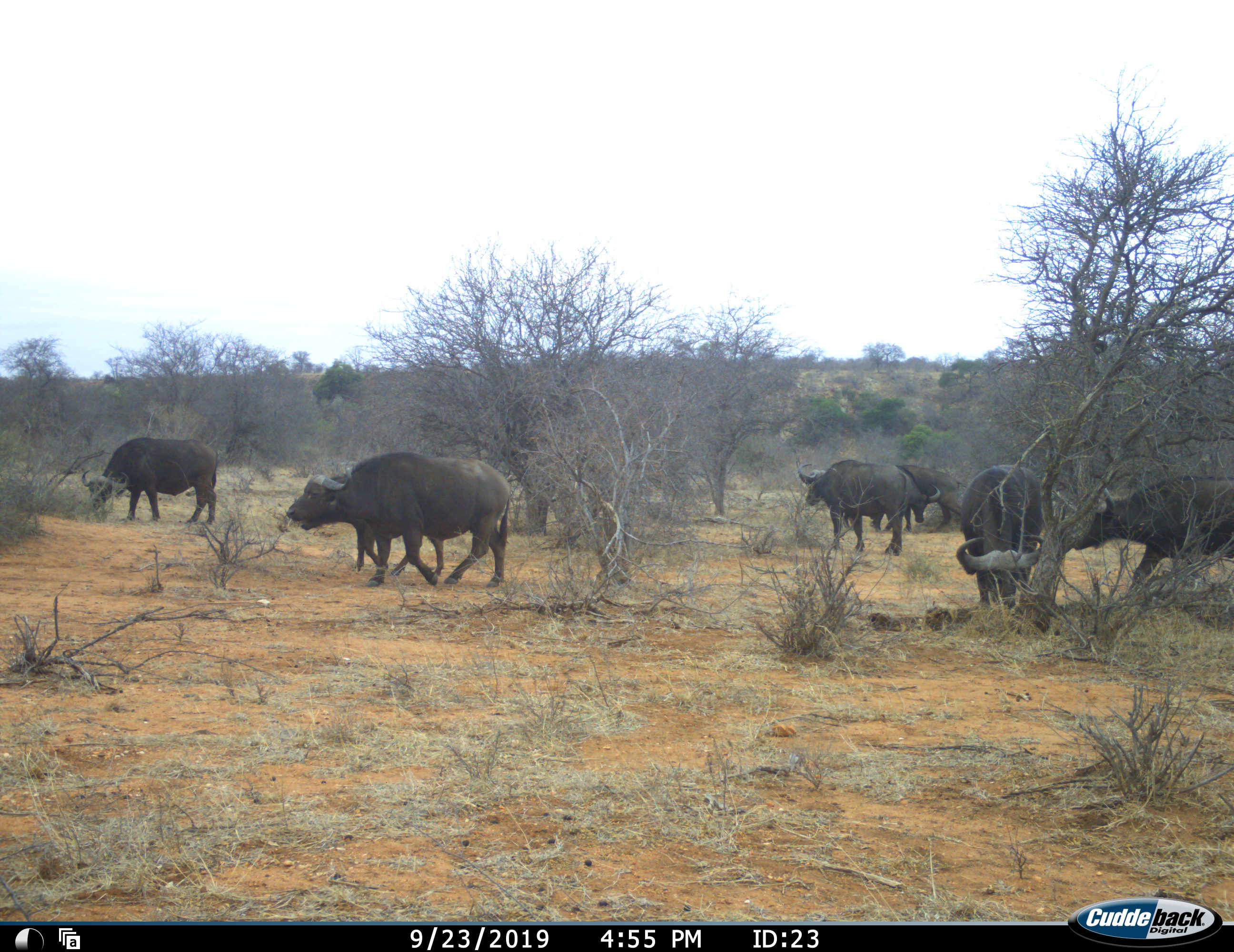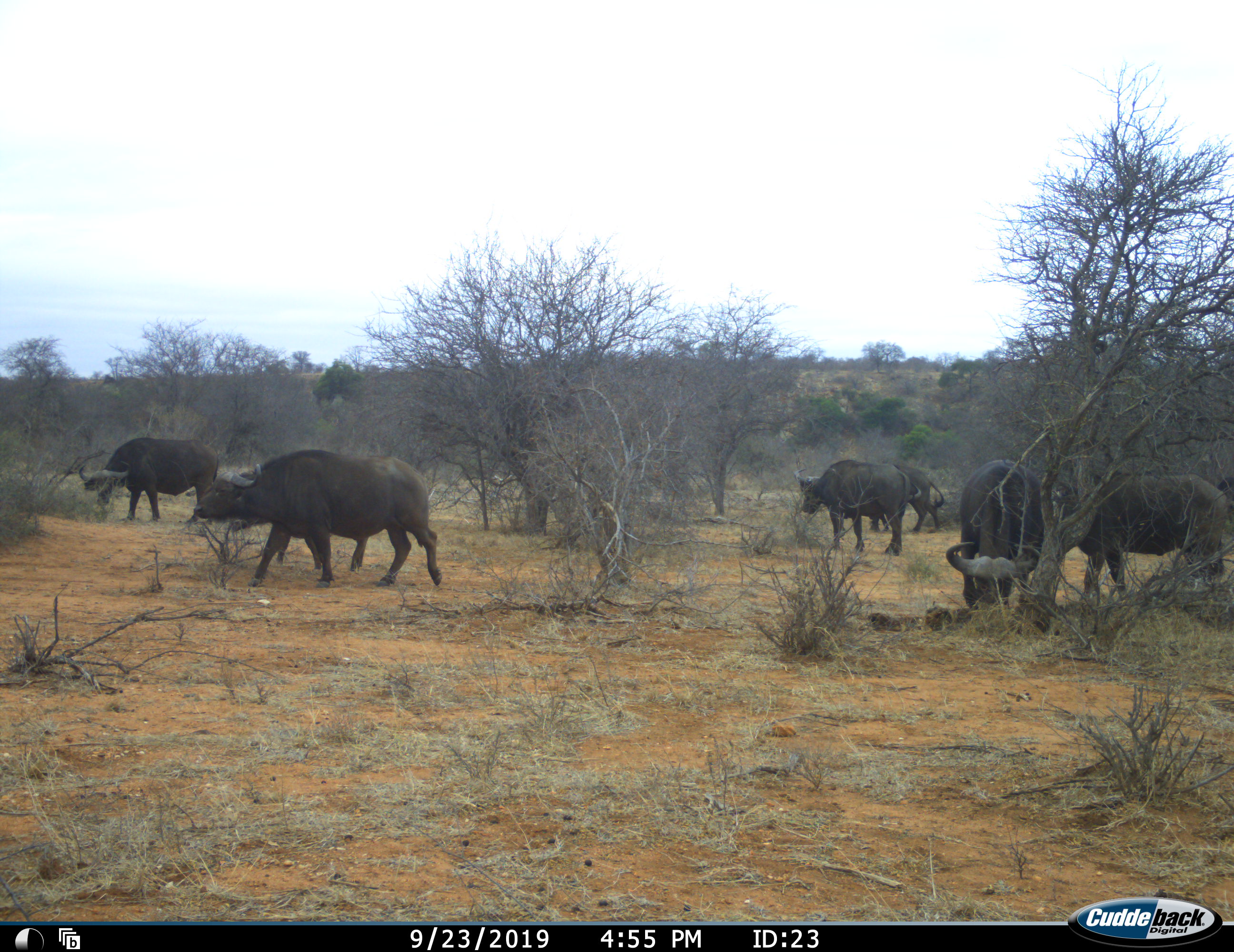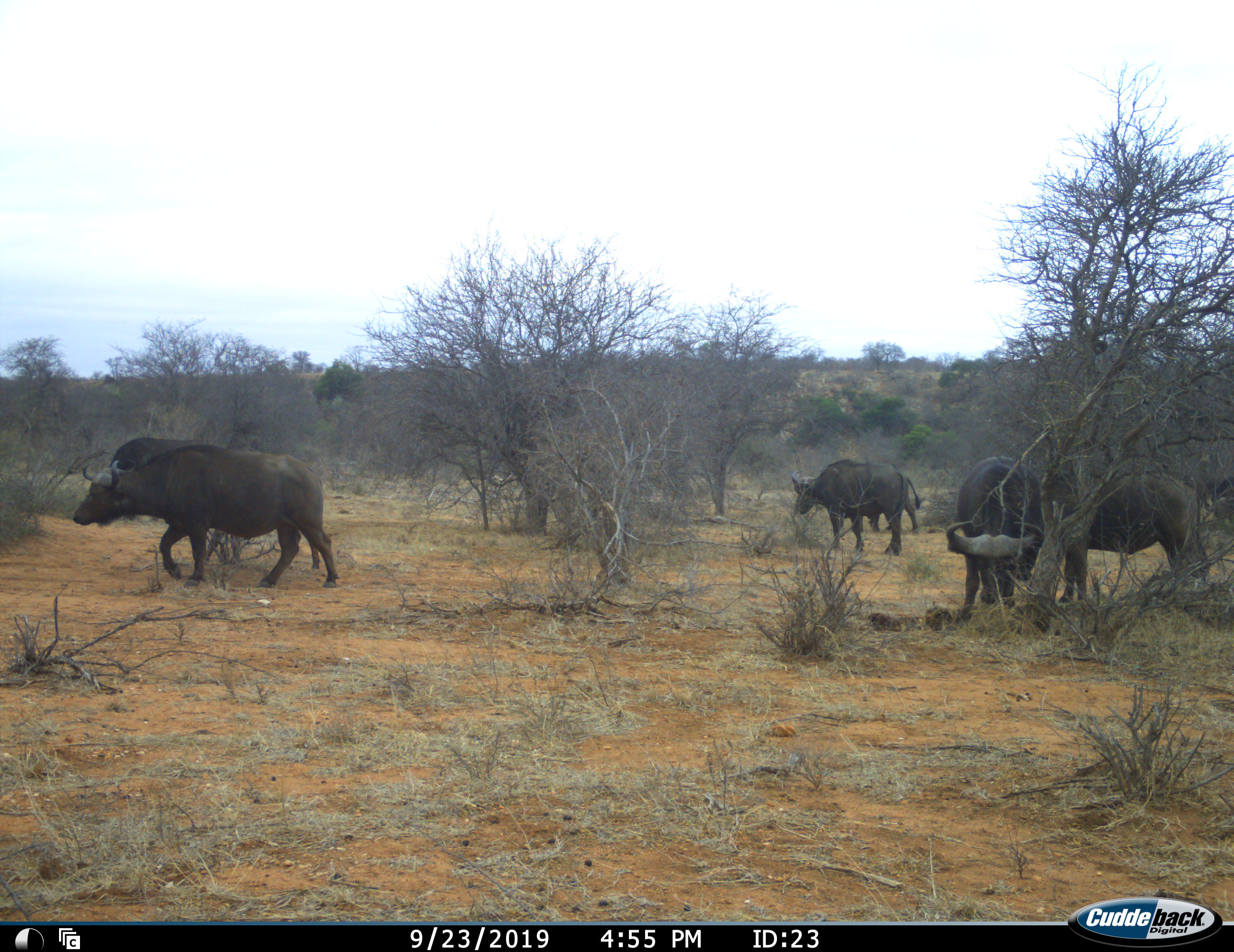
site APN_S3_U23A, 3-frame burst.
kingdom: Animalia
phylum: Chordata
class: Mammalia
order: Artiodactyla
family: Bovidae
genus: Syncerus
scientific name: Syncerus caffer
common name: african buffalo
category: buffalo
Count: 7.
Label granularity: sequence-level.